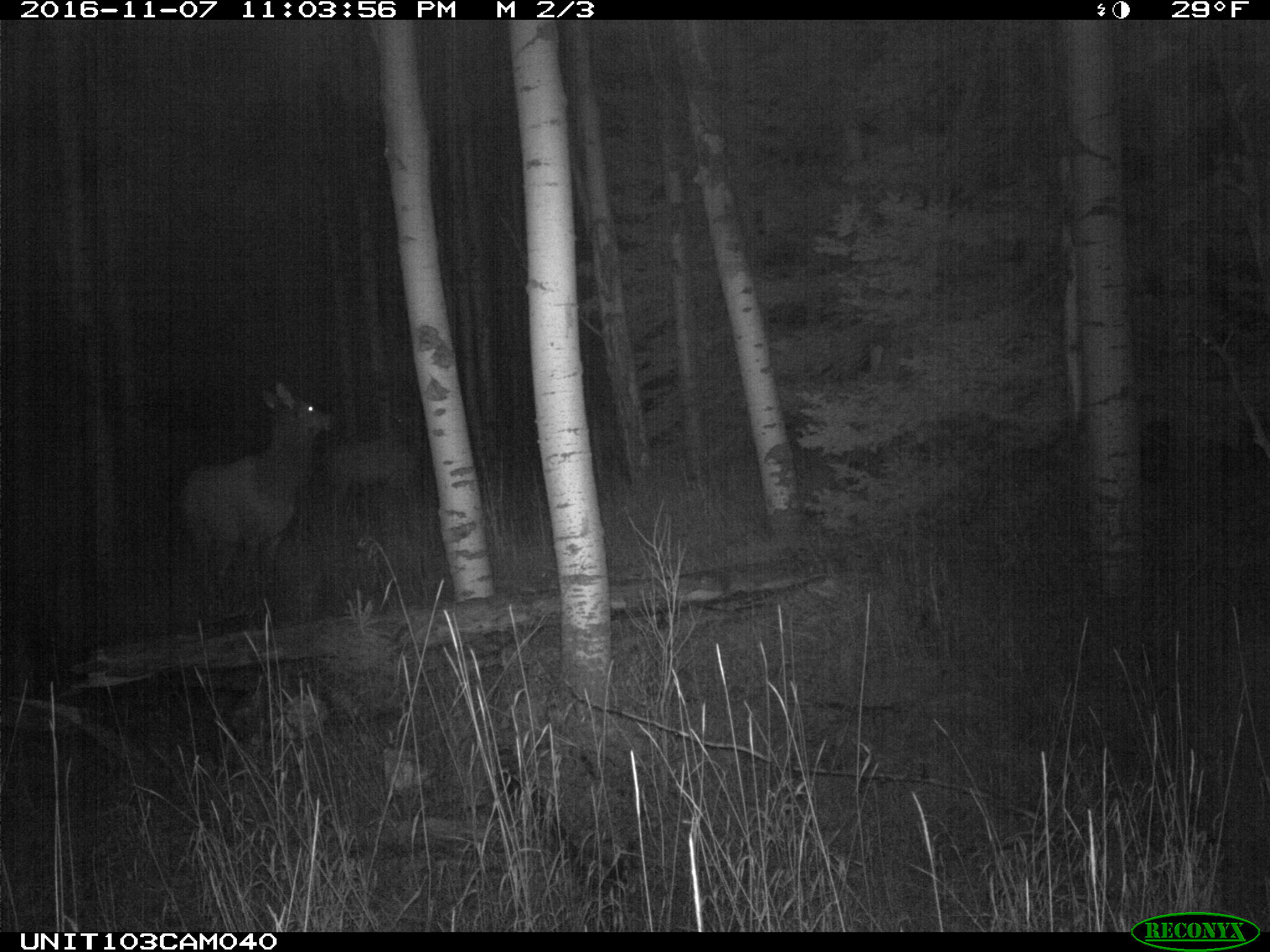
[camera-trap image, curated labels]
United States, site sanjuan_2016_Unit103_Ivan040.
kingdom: Animalia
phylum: Chordata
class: Mammalia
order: Artiodactyla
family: Cervidae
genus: Cervus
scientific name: Cervus elaphus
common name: red deer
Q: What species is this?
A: Cervus elaphus (red deer).